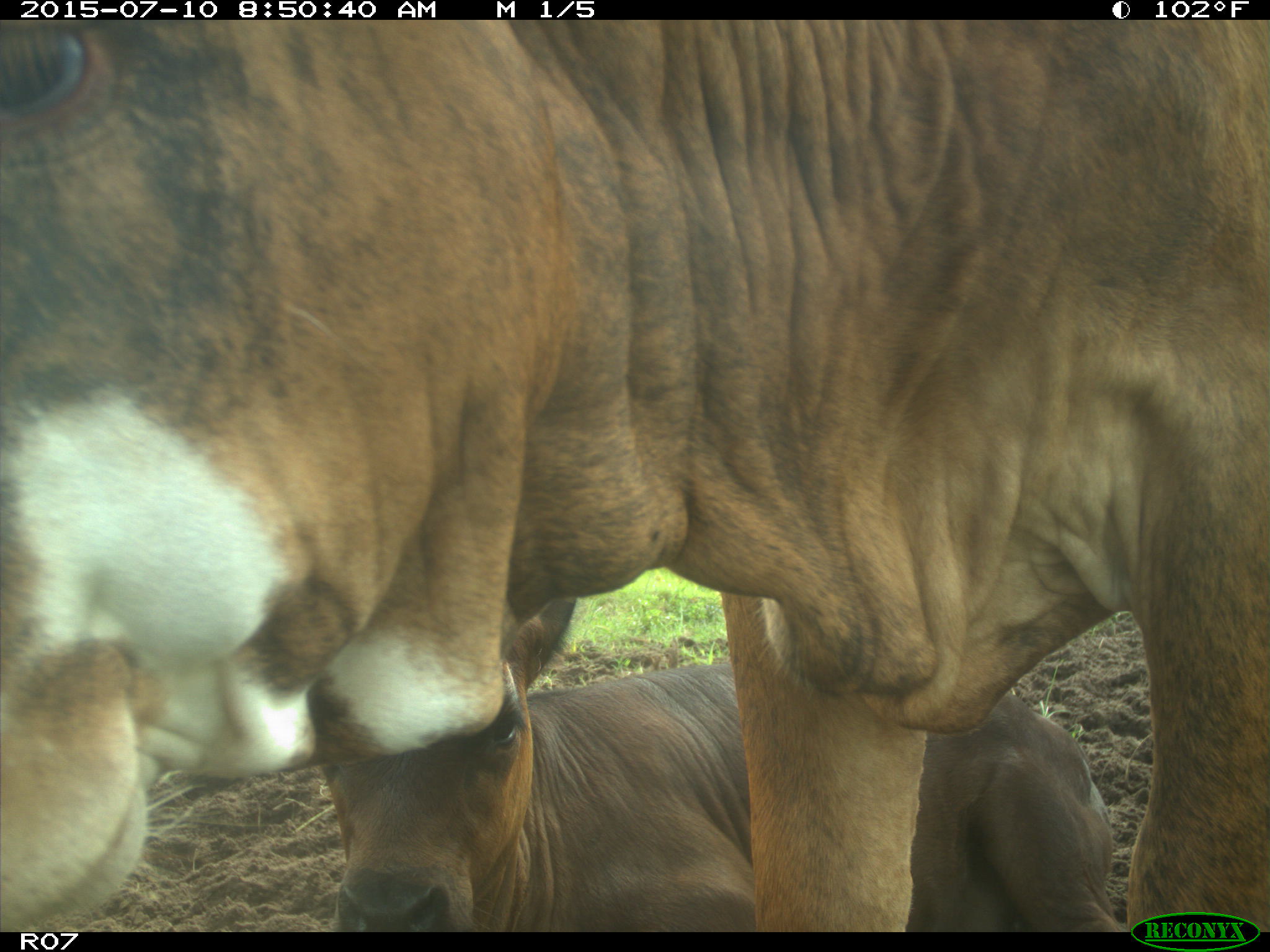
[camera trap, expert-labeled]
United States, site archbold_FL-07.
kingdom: Animalia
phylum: Chordata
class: Mammalia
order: Artiodactyla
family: Bovidae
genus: Bos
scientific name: Bos taurus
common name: domestic cow